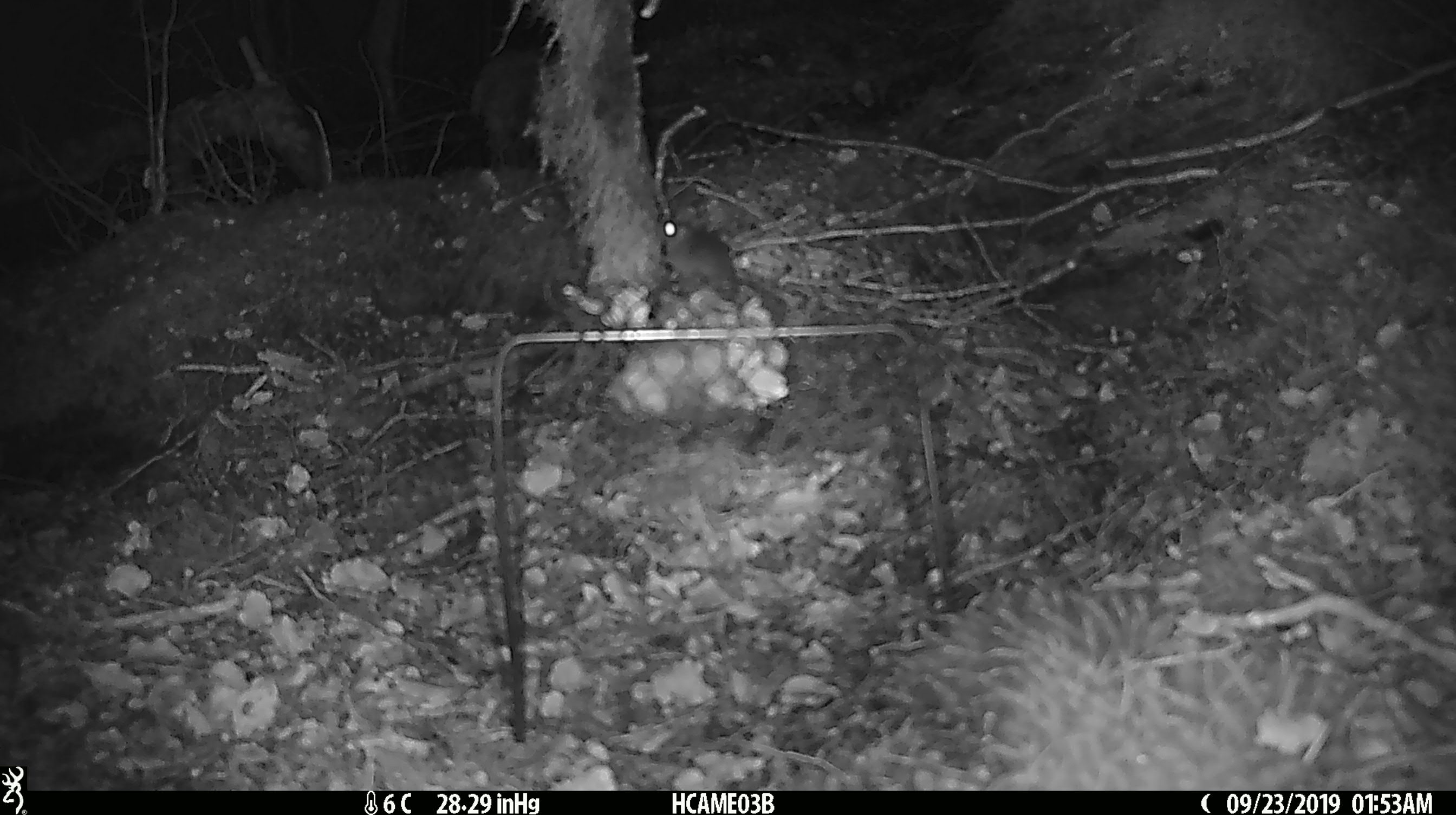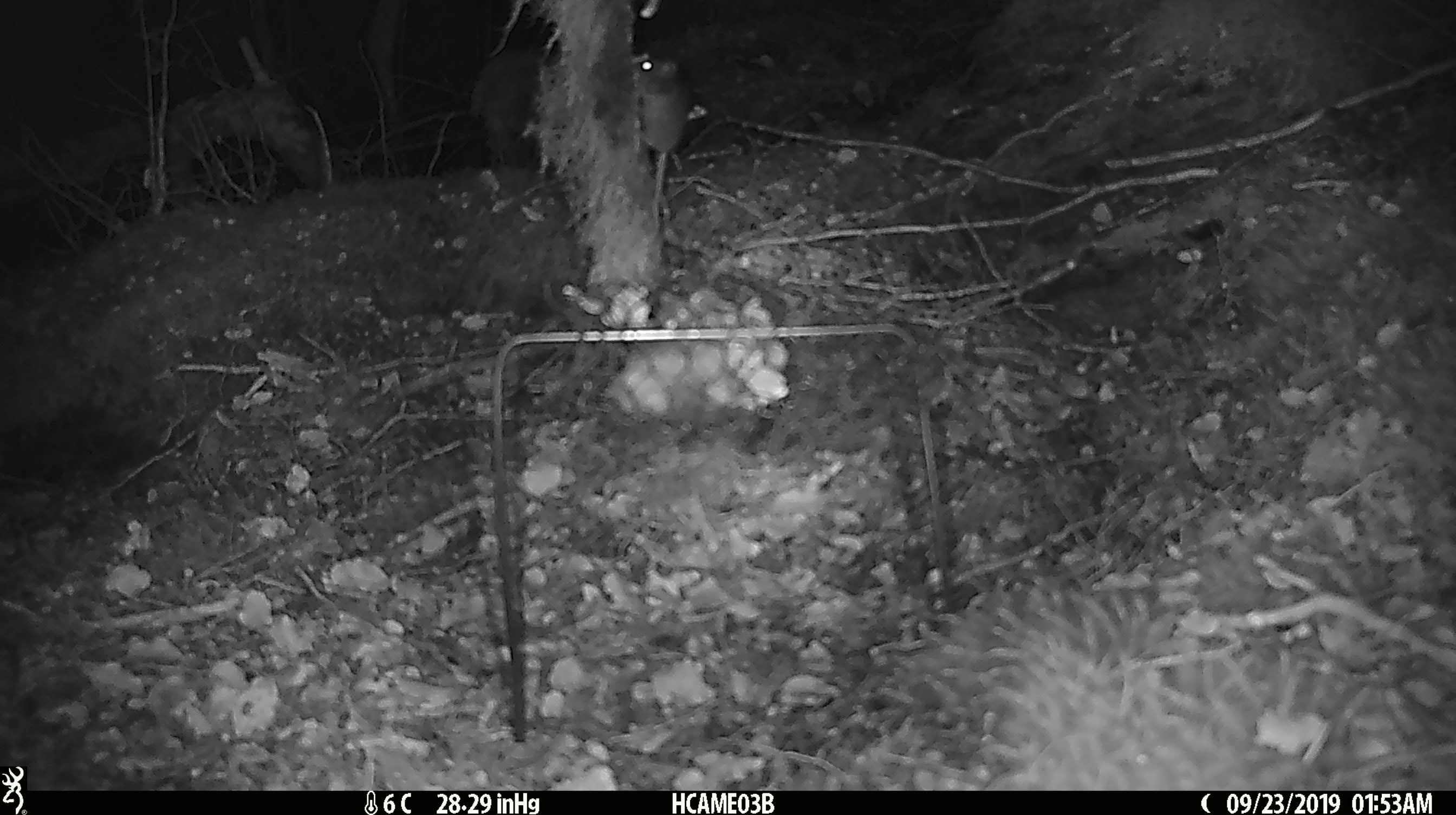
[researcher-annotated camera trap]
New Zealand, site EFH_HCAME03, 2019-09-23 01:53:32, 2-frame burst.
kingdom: Animalia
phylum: Chordata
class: Mammalia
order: Rodentia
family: Muridae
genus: Mus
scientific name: Mus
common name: mouse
Mouse (Mus).